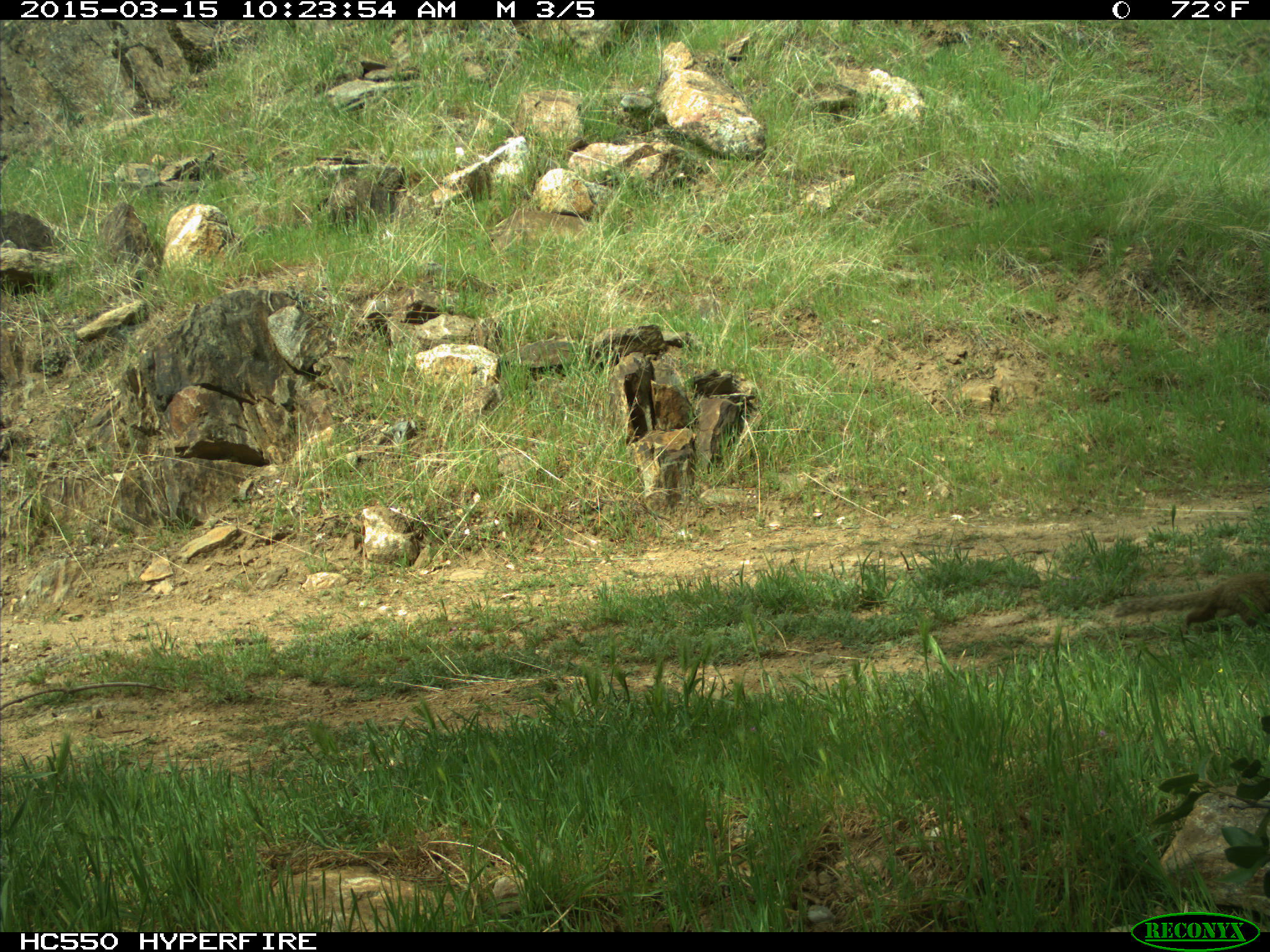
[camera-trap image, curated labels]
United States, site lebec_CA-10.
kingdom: Animalia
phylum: Chordata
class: Mammalia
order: Rodentia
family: Sciuridae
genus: Otospermophilus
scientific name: Otospermophilus beecheyi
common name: california ground squirrel